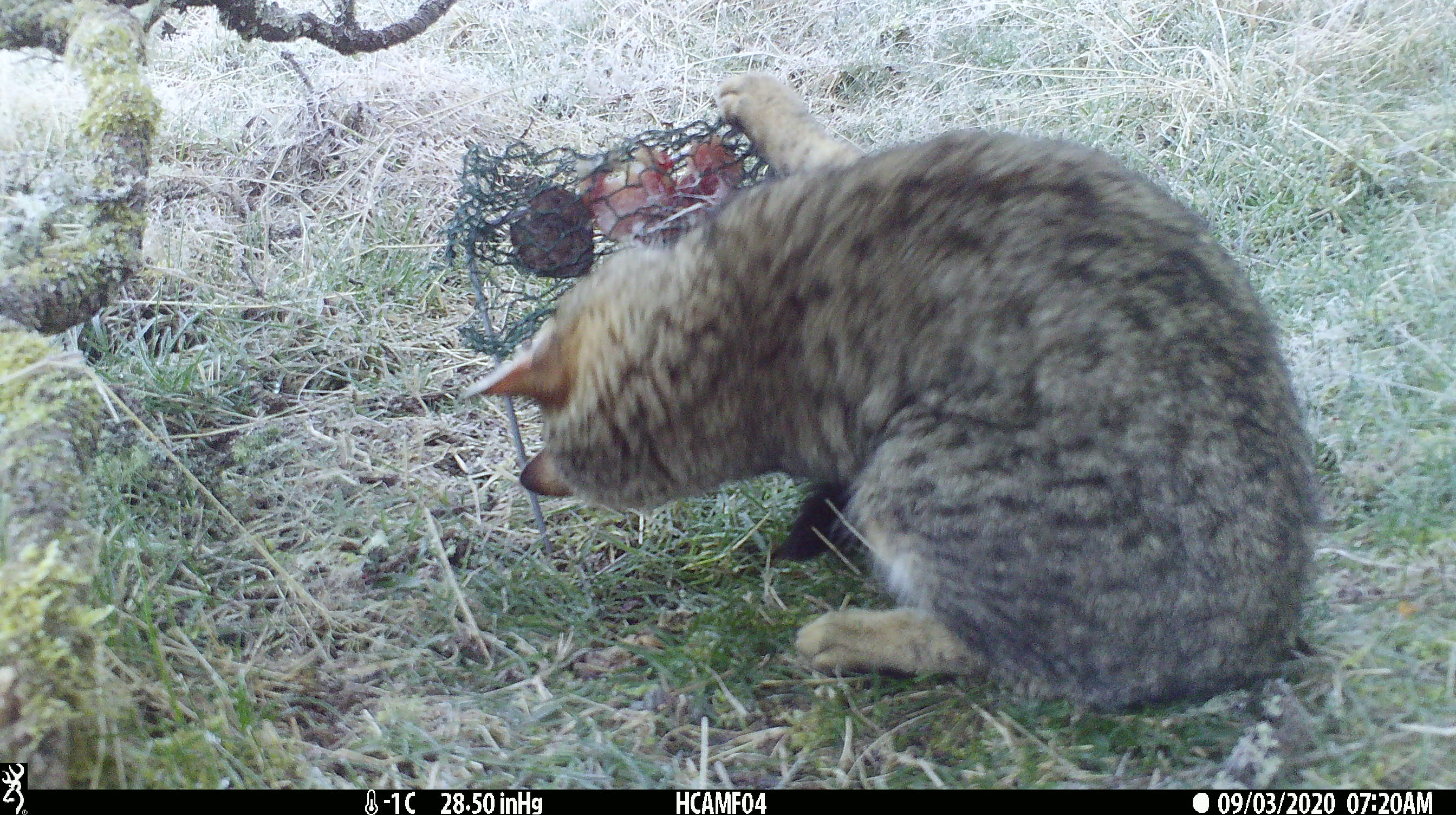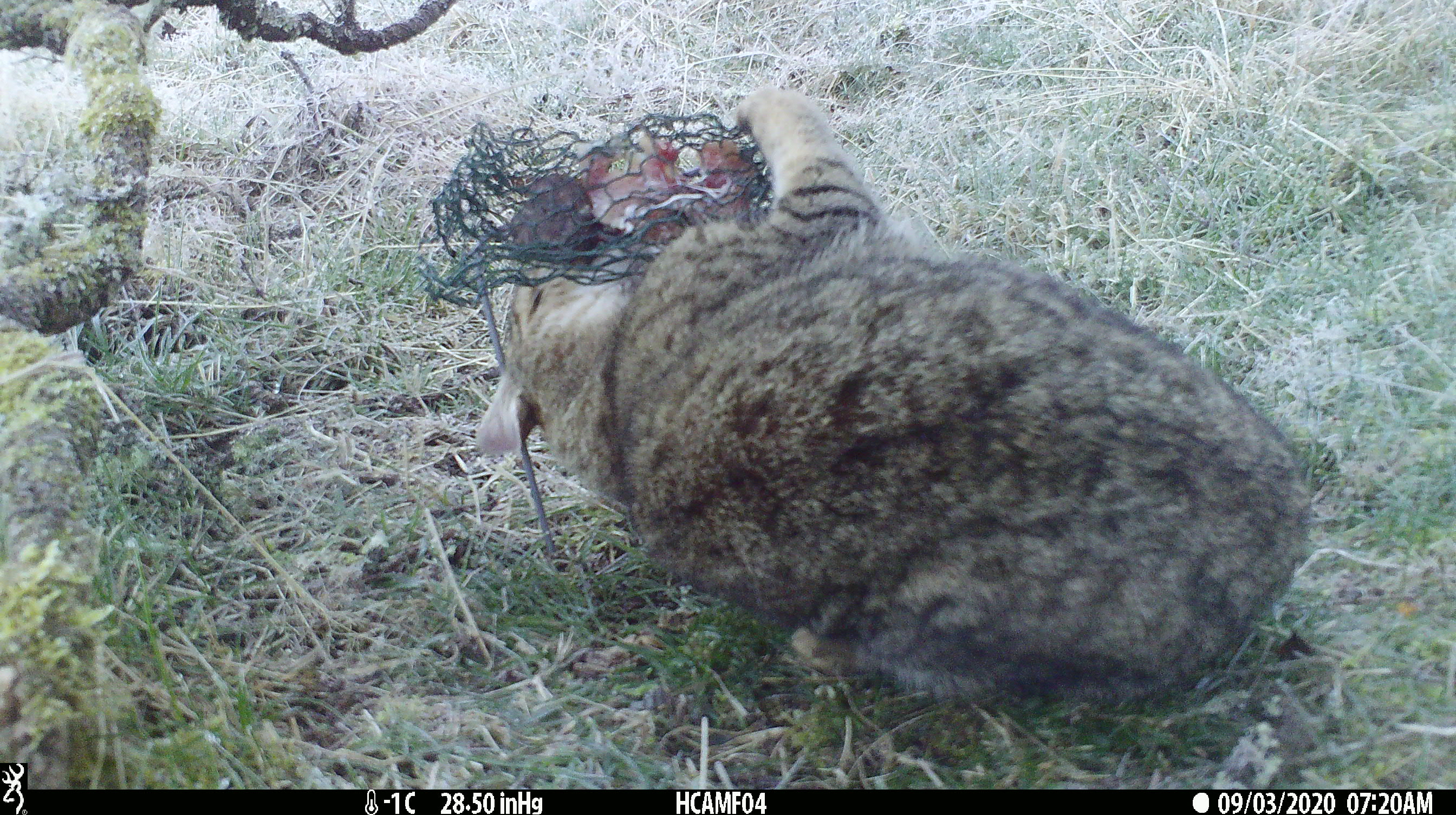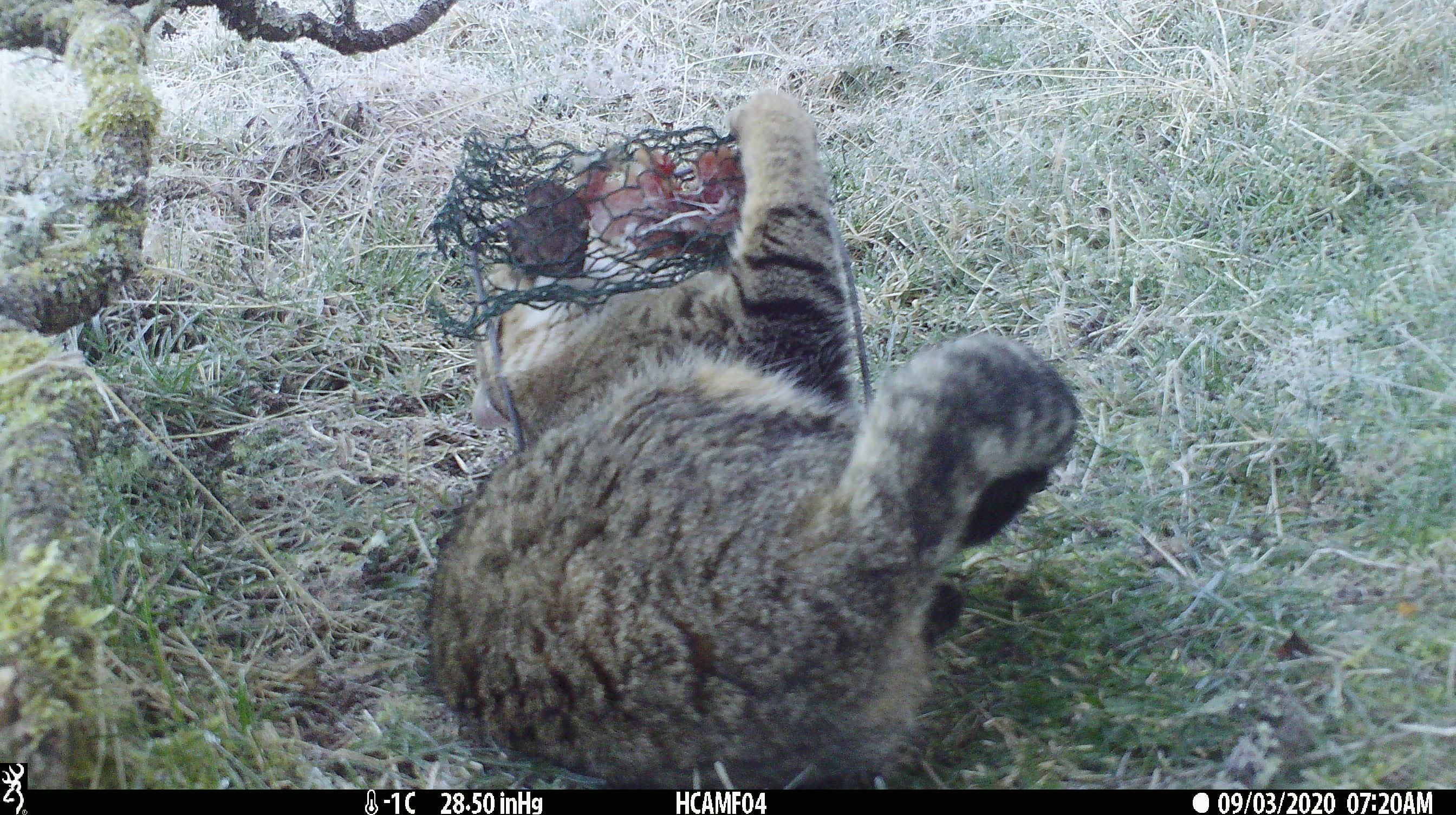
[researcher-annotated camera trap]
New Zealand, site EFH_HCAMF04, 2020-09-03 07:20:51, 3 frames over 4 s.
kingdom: Animalia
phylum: Chordata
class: Mammalia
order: Carnivora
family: Felidae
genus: Felis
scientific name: Felis catus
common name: domestic cat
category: cat